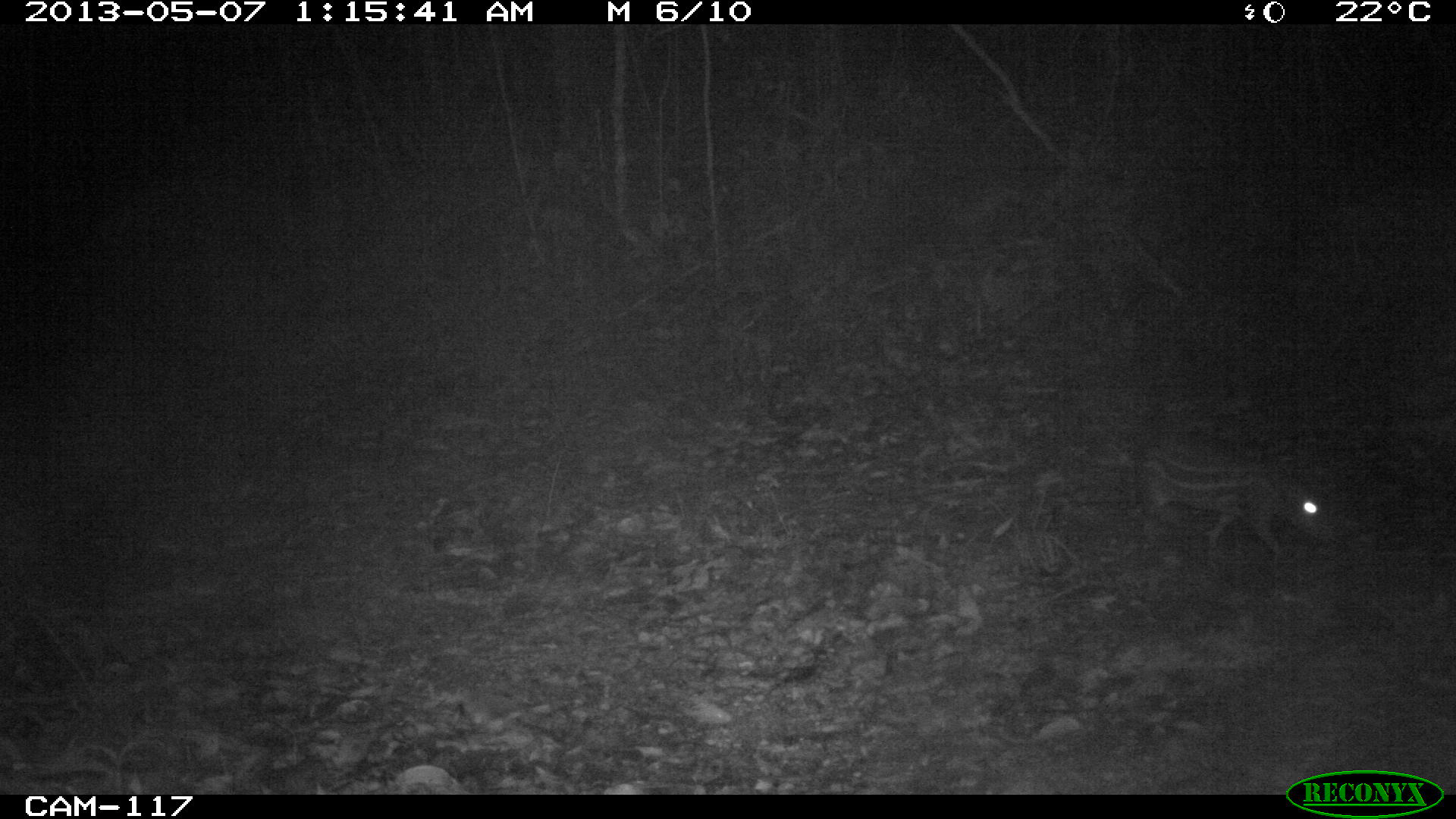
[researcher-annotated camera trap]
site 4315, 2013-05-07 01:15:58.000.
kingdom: Animalia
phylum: Chordata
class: Mammalia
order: Rodentia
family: Cuniculidae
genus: Cuniculus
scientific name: Cuniculus paca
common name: lowland paca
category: agouti paca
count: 1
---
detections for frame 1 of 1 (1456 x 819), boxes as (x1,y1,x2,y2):
agouti paca: (1136,438,1323,560)